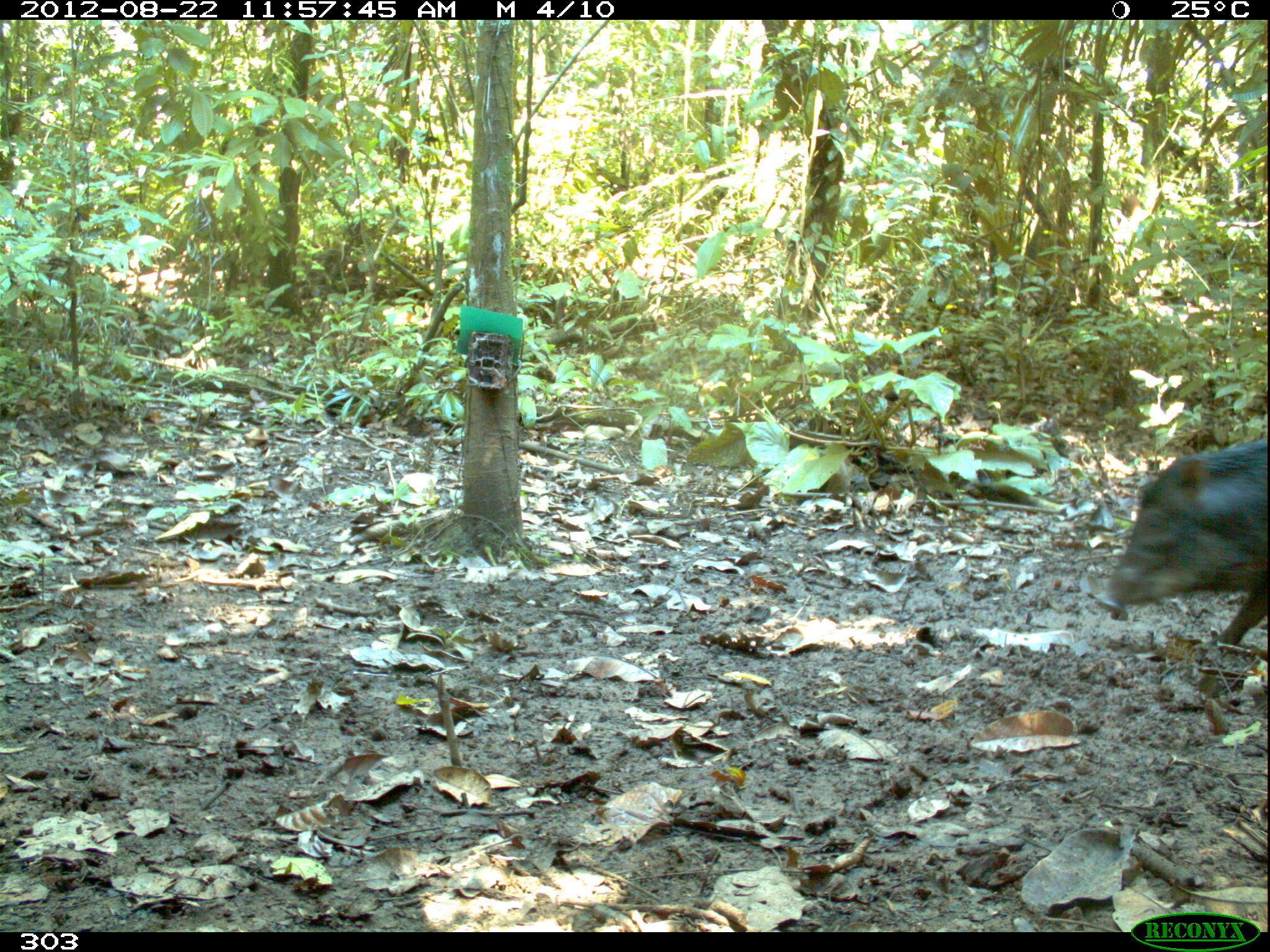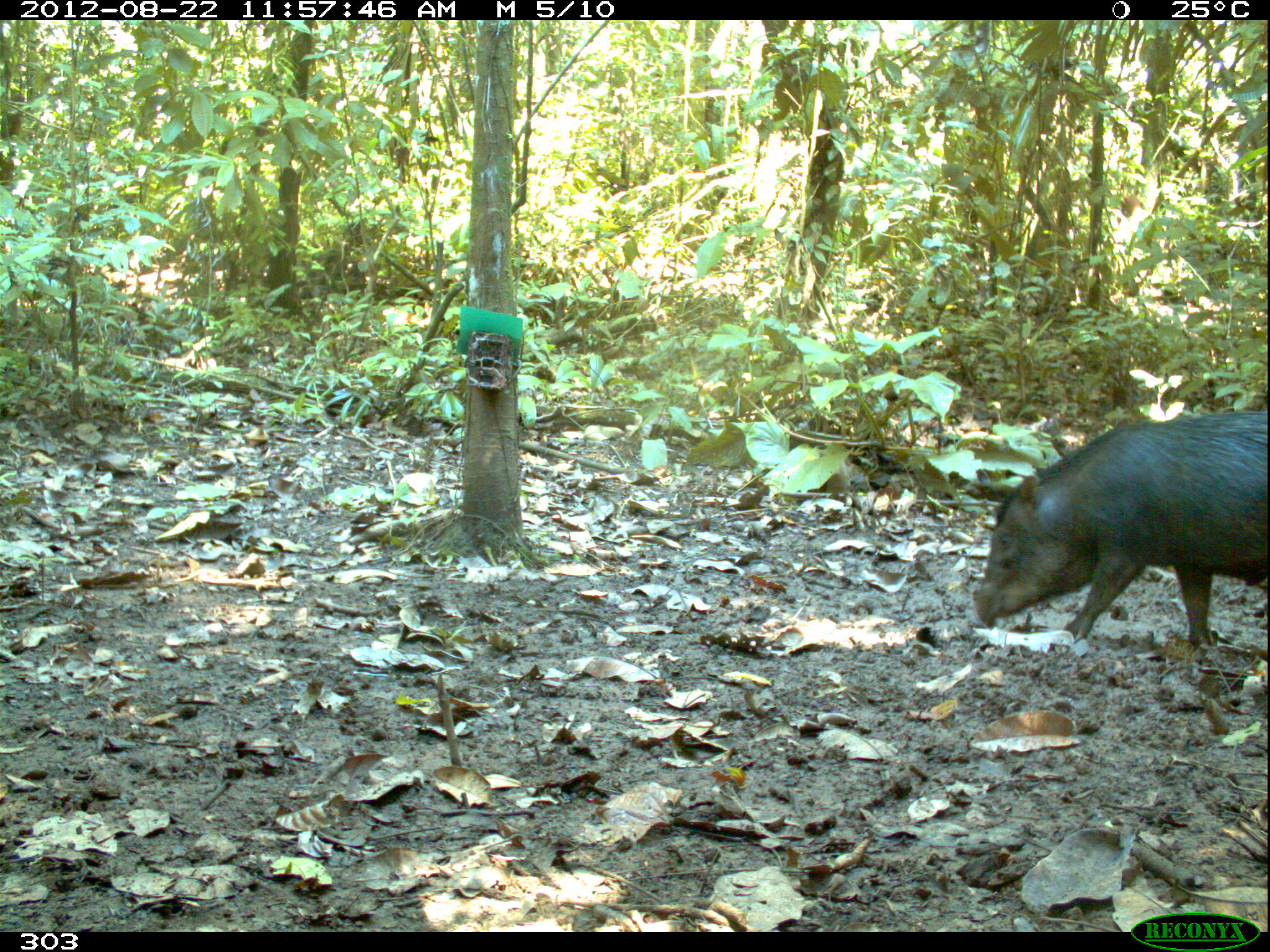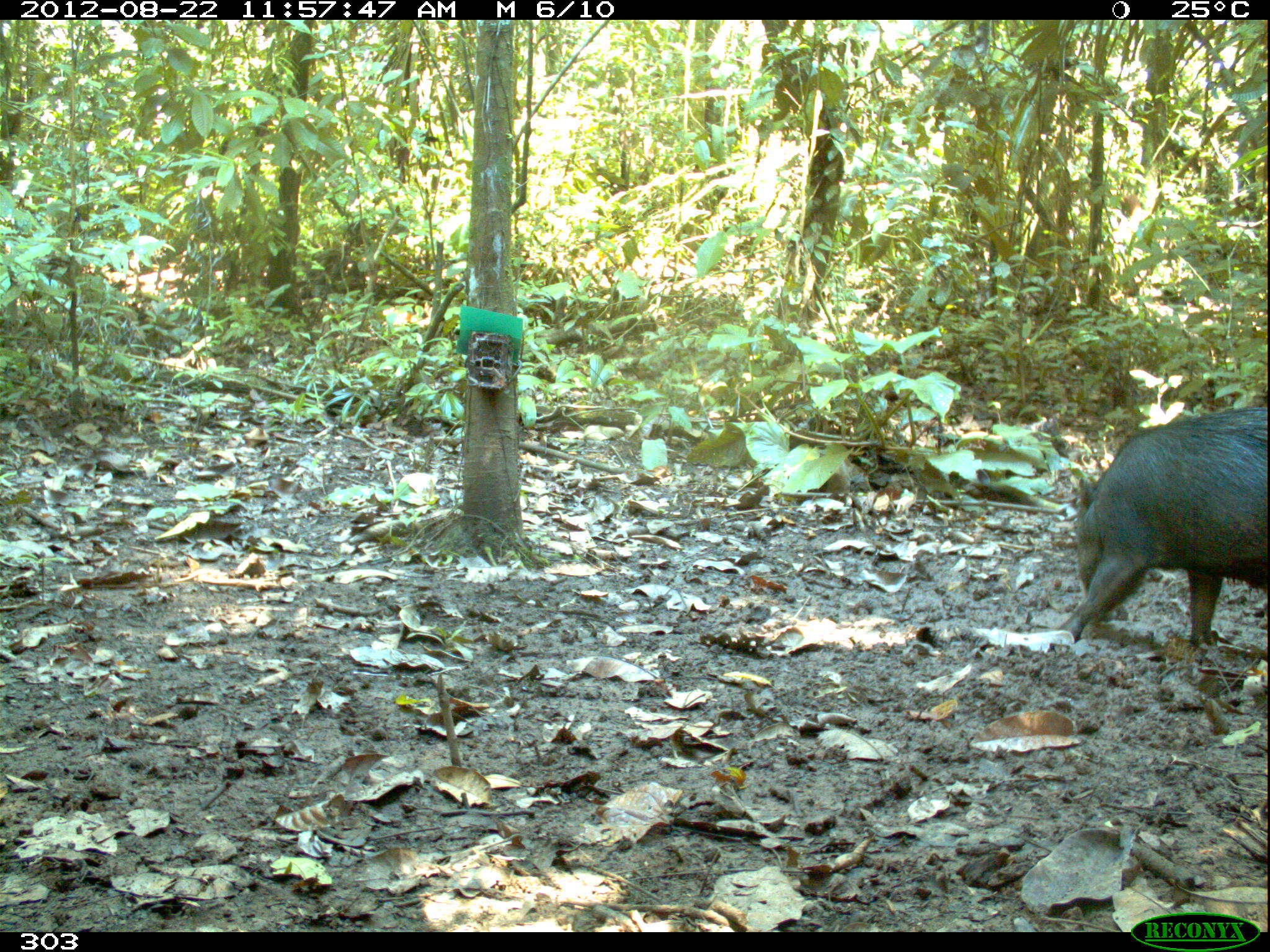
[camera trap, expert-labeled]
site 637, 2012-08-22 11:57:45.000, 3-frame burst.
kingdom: Animalia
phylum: Chordata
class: Mammalia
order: Artiodactyla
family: Tayassuidae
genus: Tayassu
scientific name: Tayassu pecari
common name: white-lipped peccary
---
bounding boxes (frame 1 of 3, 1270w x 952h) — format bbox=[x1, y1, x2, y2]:
tayassu pecari: bbox=[1094, 435, 1267, 649]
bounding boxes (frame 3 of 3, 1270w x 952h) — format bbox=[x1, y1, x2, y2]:
tayassu pecari: bbox=[1050, 405, 1268, 653]